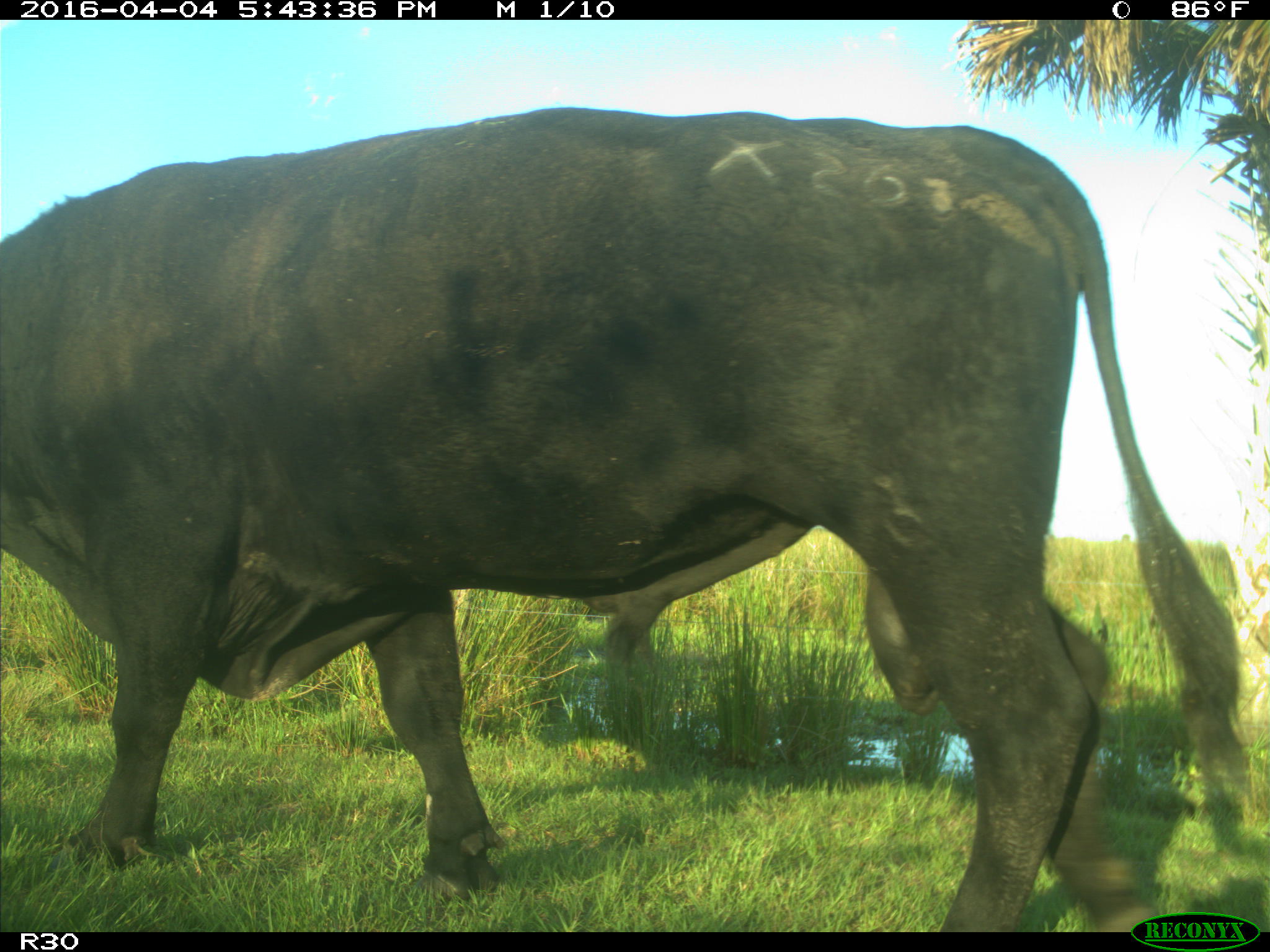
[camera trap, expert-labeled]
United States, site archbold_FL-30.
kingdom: Animalia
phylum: Chordata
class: Mammalia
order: Artiodactyla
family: Bovidae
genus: Bos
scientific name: Bos taurus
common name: domestic cow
Bos taurus (domestic cow).